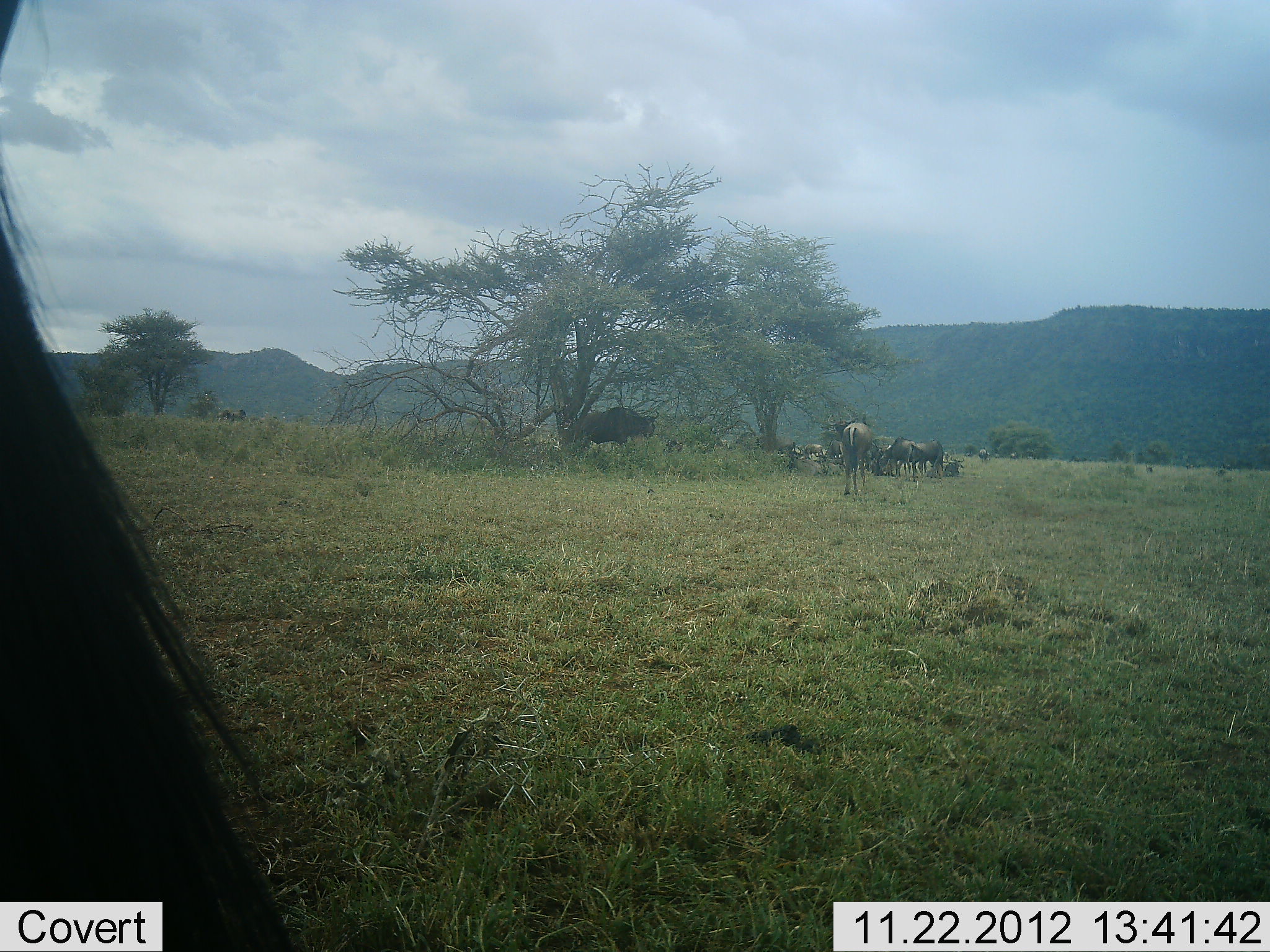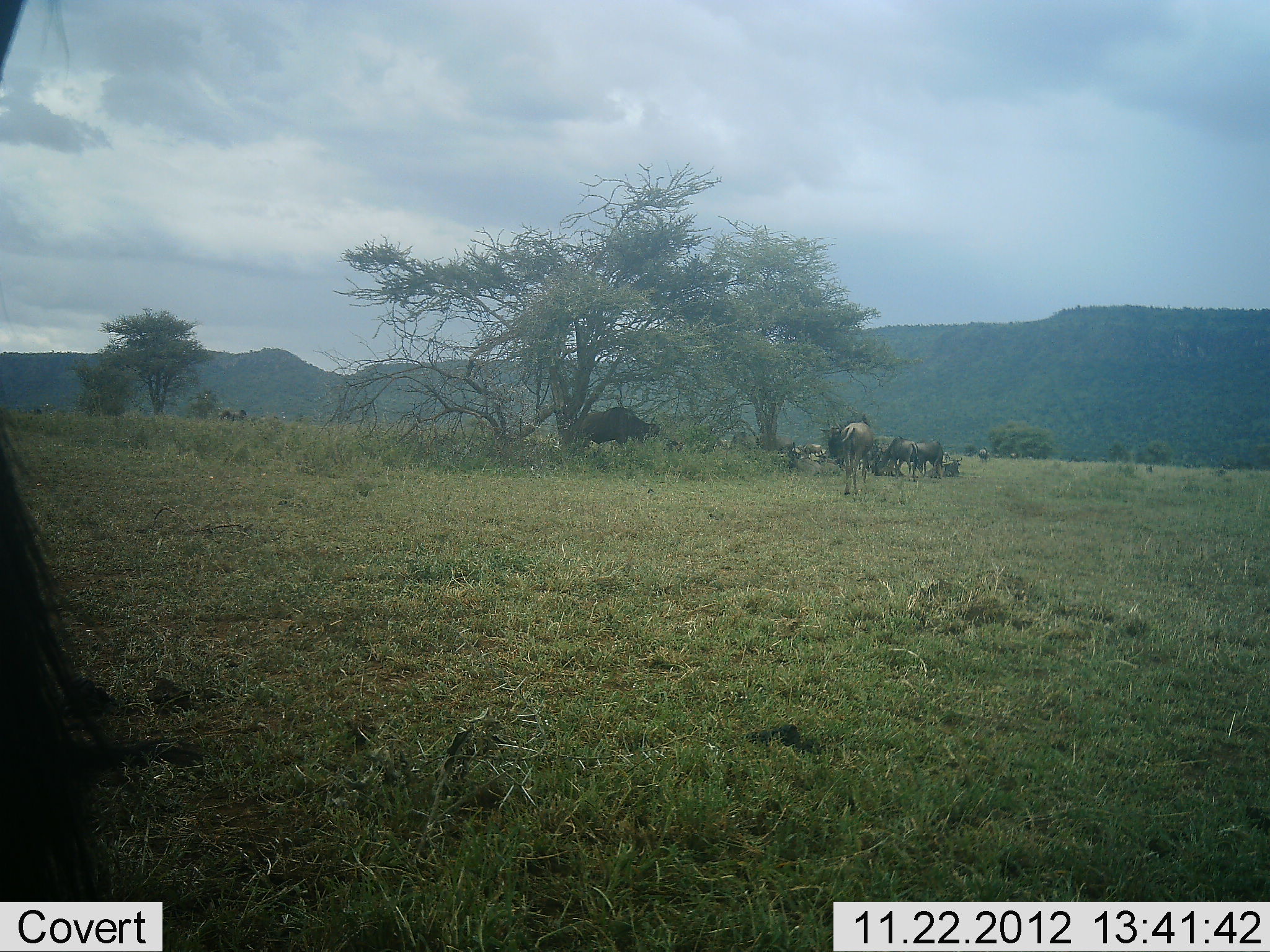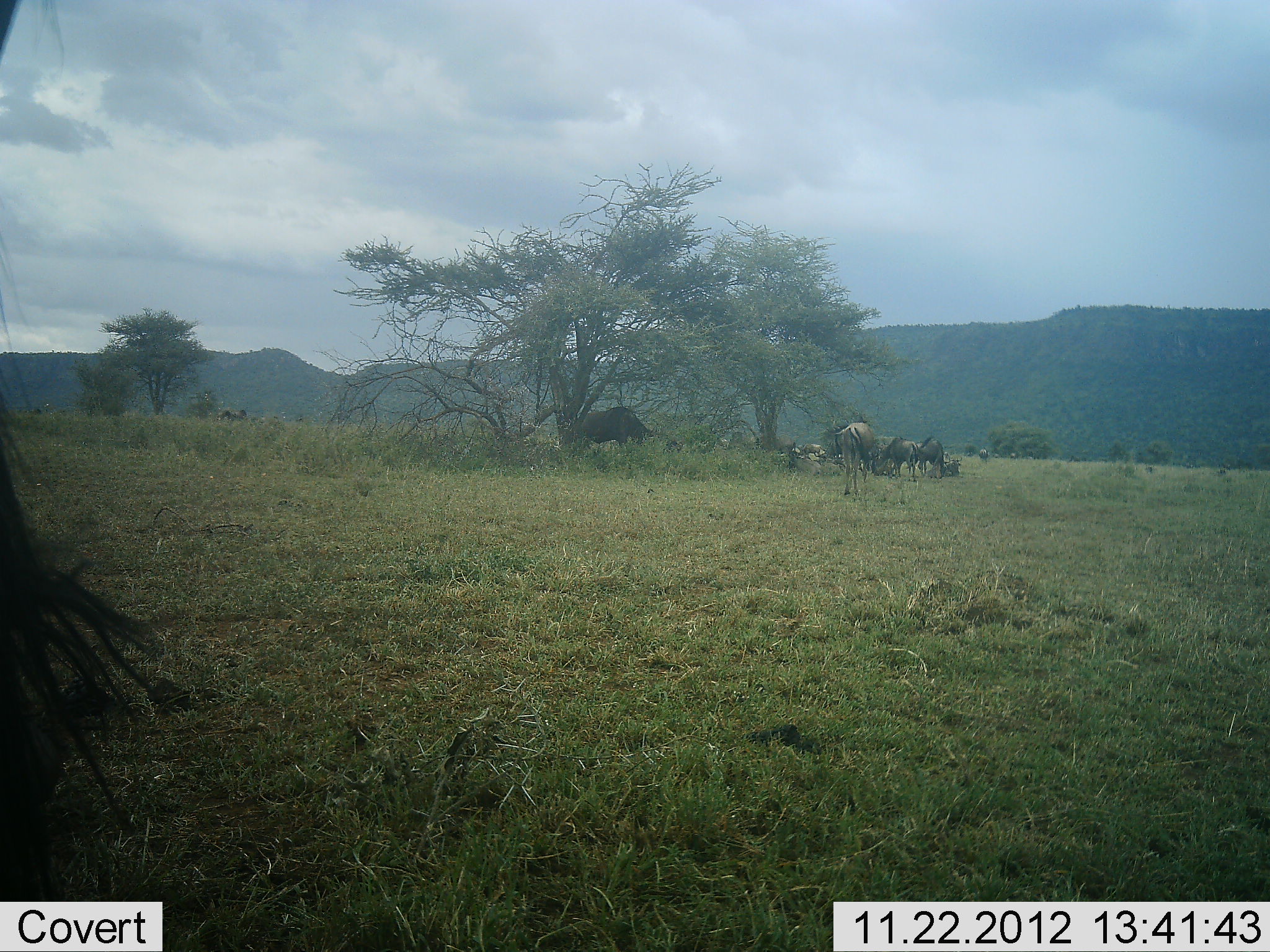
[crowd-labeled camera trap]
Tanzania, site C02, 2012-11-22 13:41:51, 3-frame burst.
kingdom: Animalia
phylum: Chordata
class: Mammalia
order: Artiodactyla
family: Bovidae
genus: Connochaetes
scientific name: Connochaetes taurinus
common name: blue wildebeest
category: wildebeest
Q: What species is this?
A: Wildebeest (blue wildebeest) (Connochaetes taurinus).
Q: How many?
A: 8.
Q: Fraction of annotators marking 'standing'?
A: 86%.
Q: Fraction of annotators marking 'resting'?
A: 68%.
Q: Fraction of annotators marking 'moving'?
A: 21%.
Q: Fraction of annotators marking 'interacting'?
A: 0%.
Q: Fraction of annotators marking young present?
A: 0%.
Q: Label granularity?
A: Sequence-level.